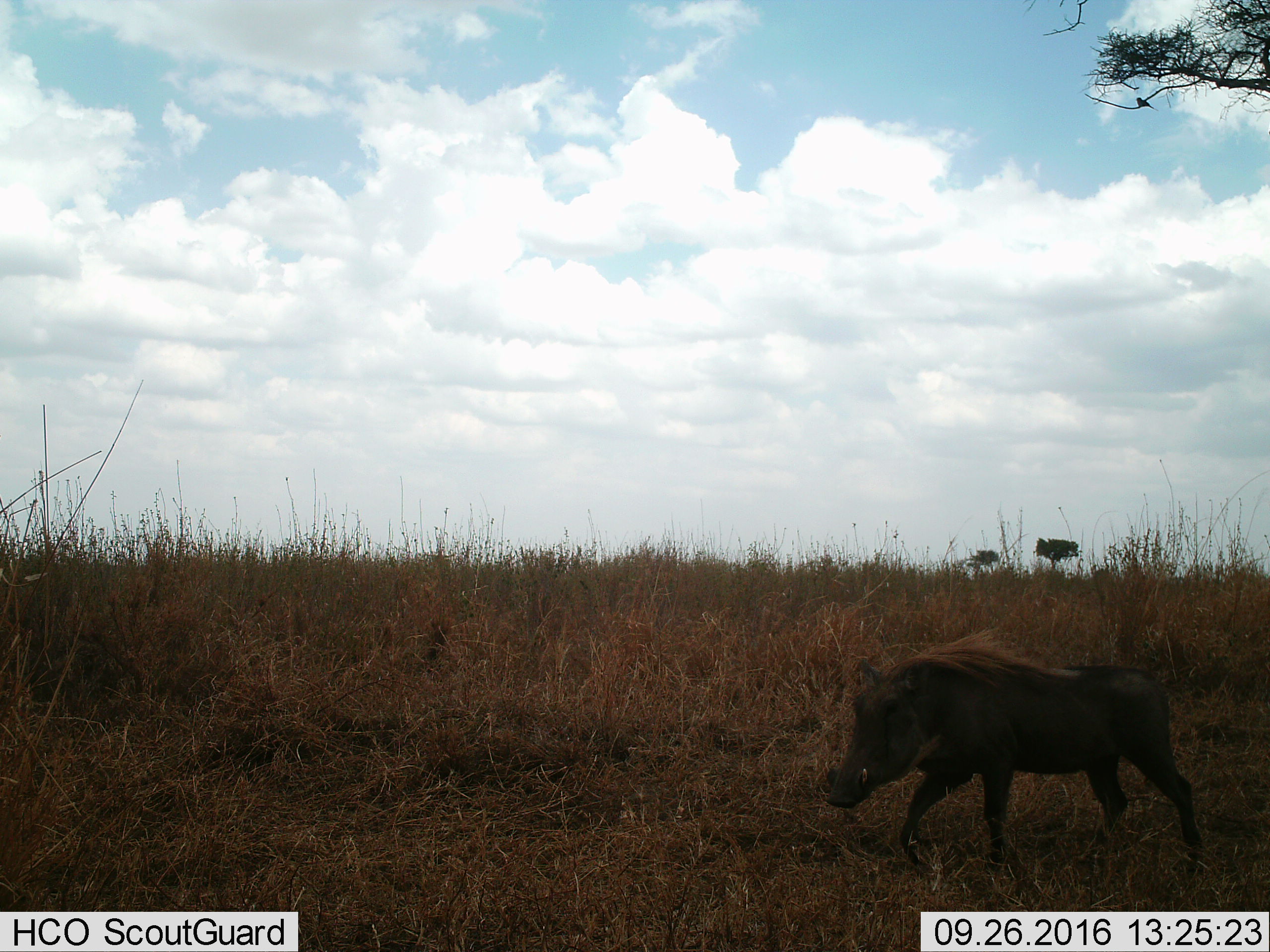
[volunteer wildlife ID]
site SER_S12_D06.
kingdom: Animalia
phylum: Chordata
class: Mammalia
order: Artiodactyla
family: Suidae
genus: Phacochoerus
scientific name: Phacochoerus africanus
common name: warthog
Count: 1.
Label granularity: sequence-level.